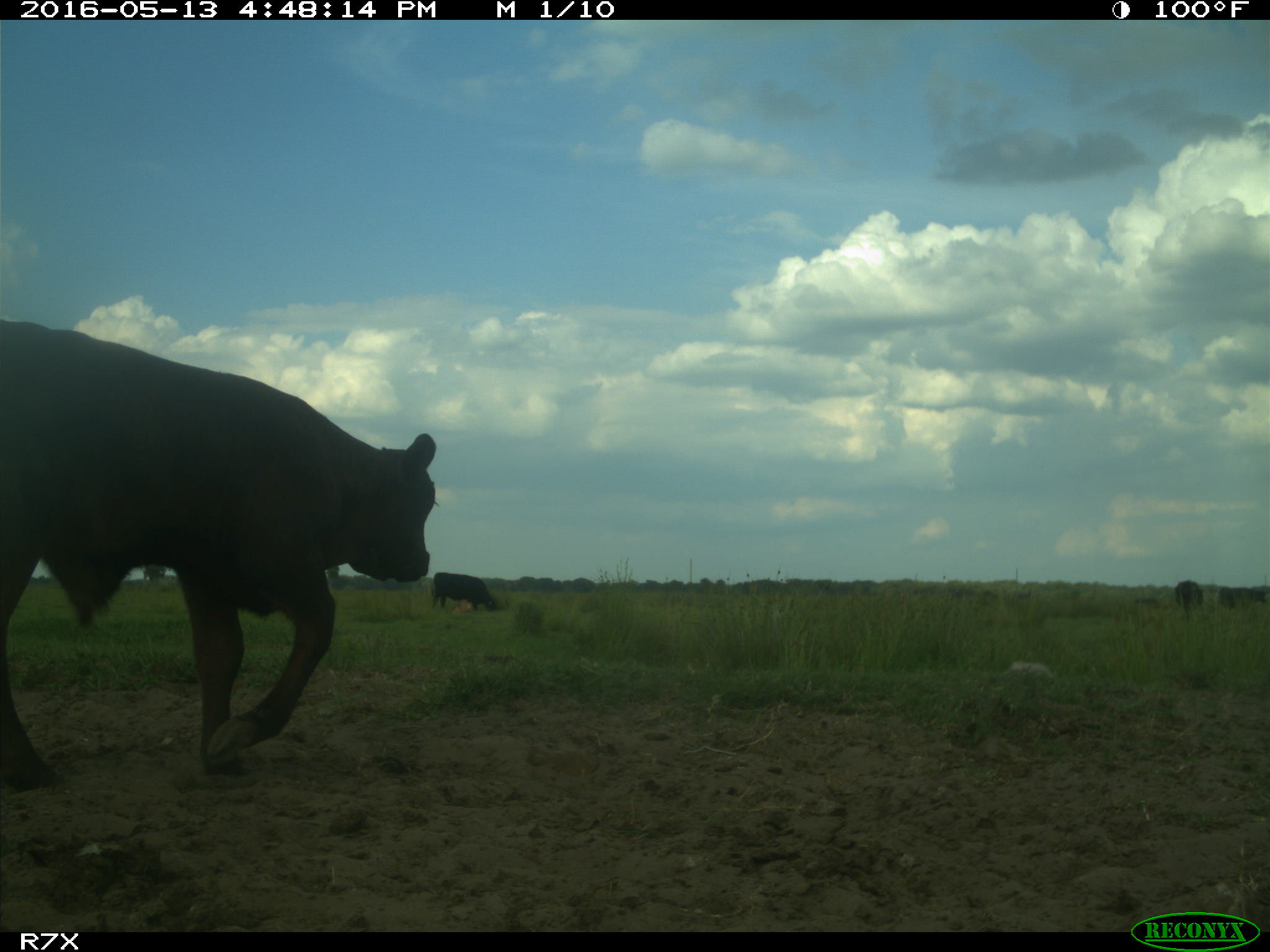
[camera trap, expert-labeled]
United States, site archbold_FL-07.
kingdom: Animalia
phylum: Chordata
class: Mammalia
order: Artiodactyla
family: Bovidae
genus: Bos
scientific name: Bos taurus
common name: domestic cow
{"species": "Bos taurus (domestic cow)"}